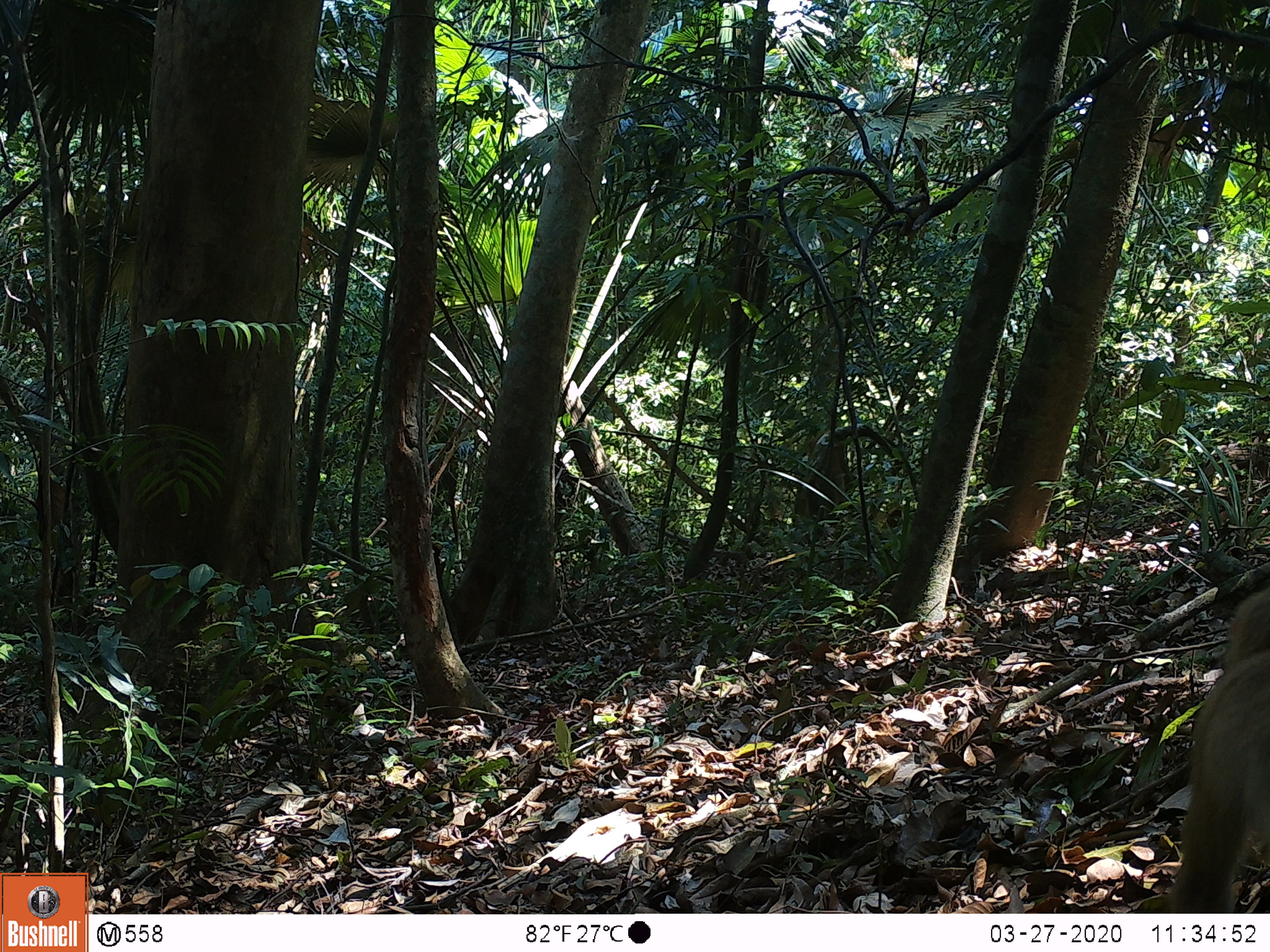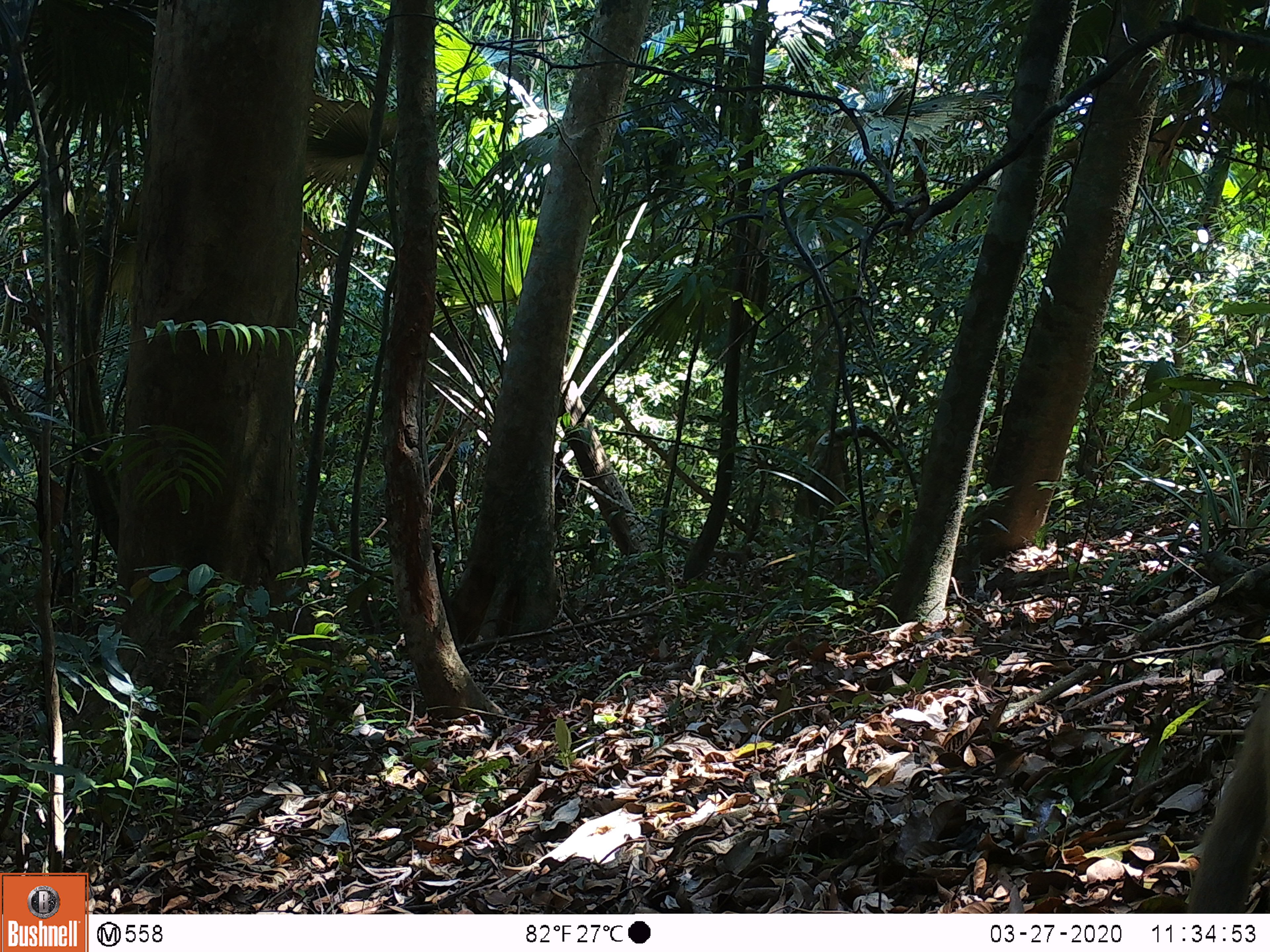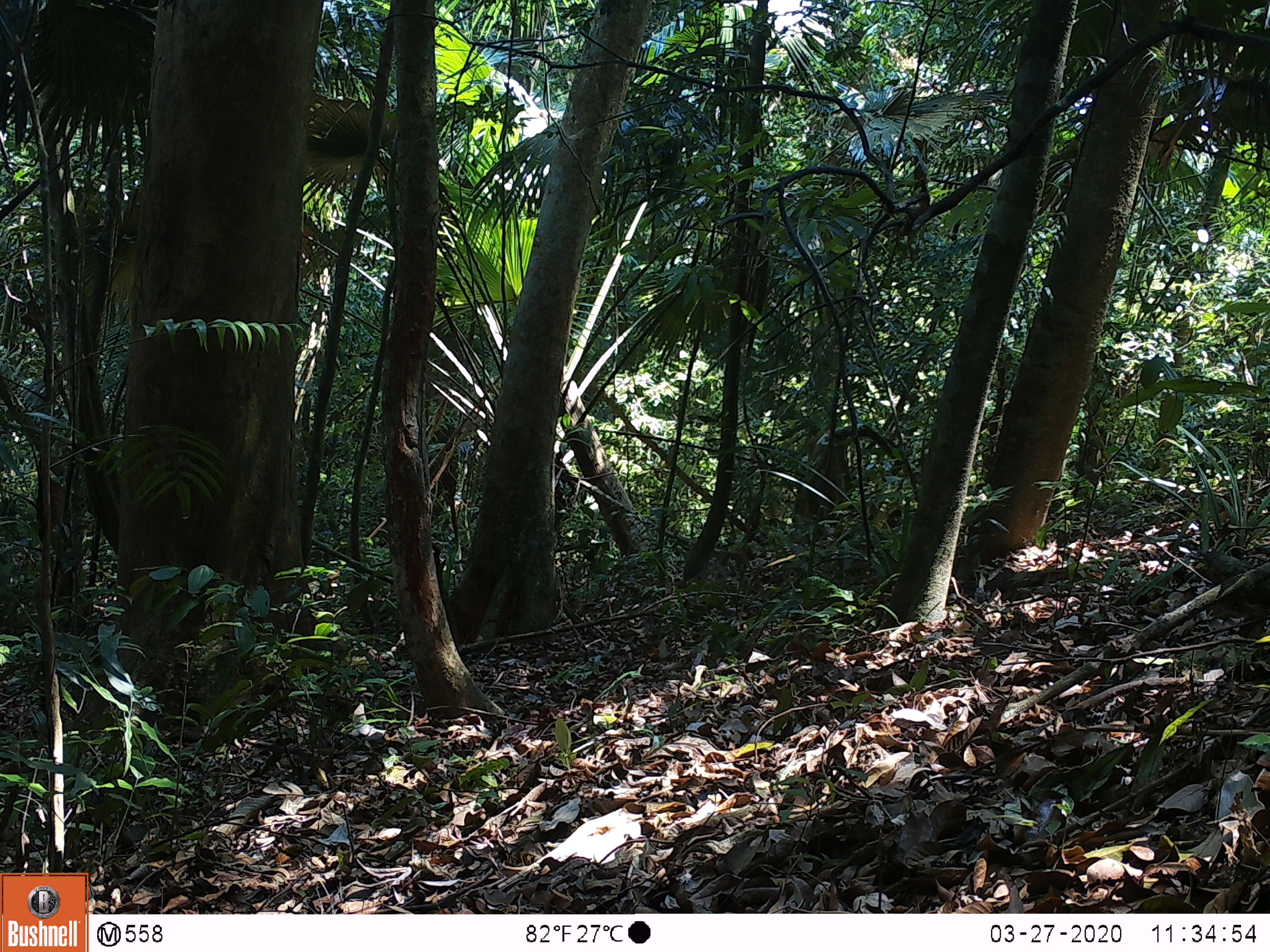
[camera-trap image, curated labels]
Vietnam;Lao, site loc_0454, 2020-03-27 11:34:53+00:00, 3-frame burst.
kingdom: Animalia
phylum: Chordata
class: Mammalia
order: Primates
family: Cercopithecidae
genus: Macaca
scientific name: Macaca nemestrina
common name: pig-tailed macaque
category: pig tailed macaque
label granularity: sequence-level